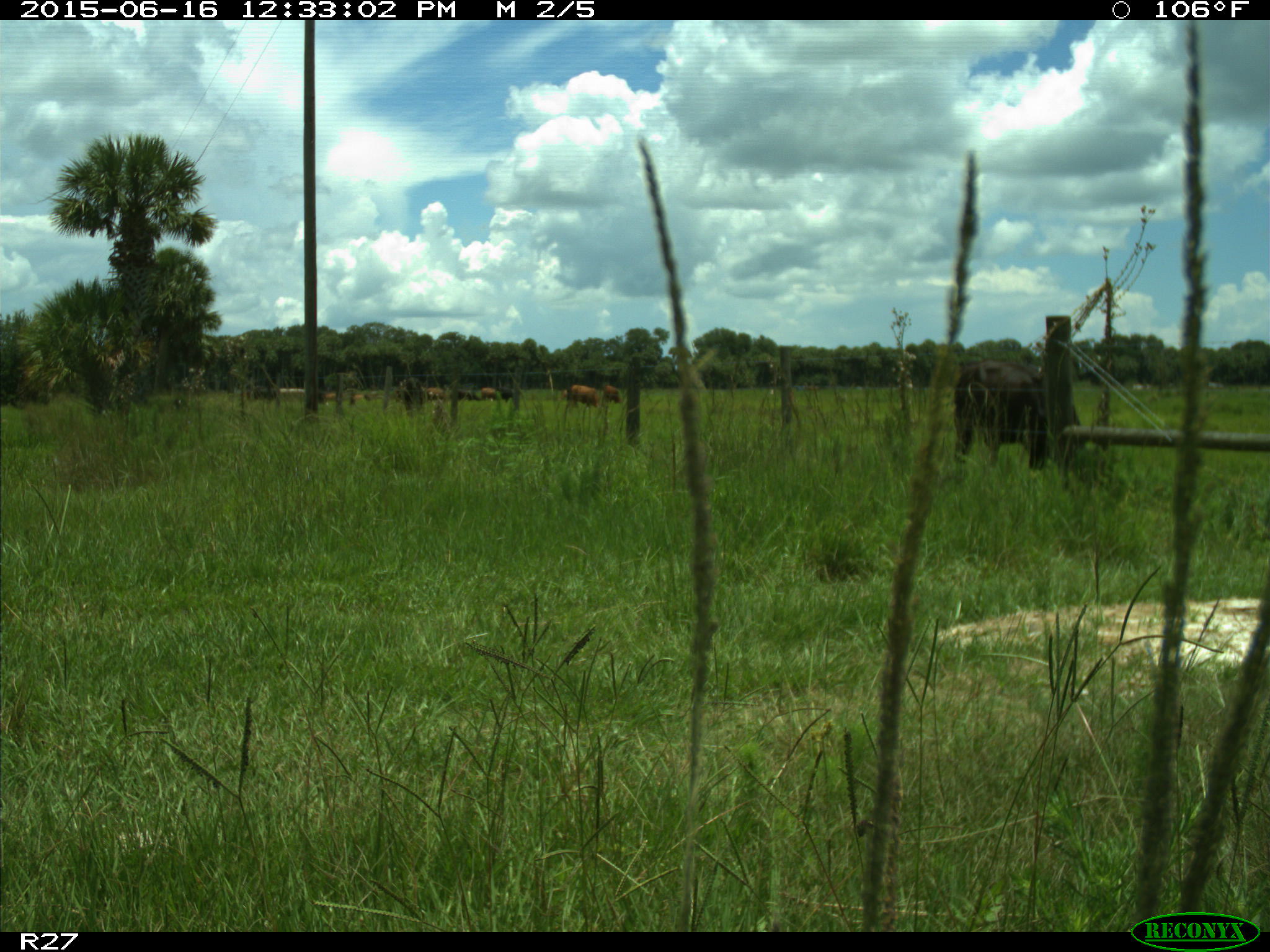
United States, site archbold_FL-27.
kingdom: Animalia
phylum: Chordata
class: Mammalia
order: Artiodactyla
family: Bovidae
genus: Bos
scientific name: Bos taurus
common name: domestic cow